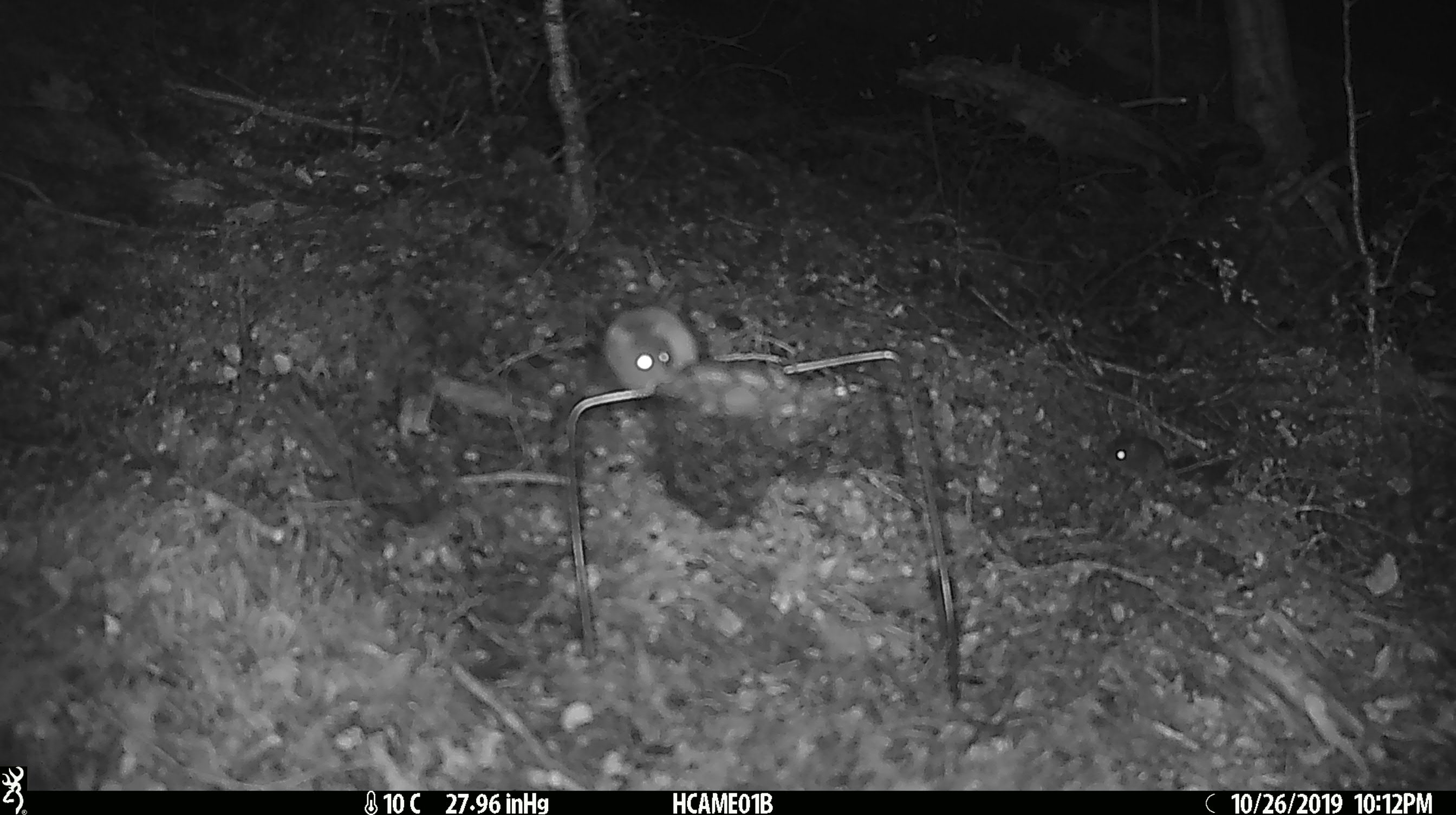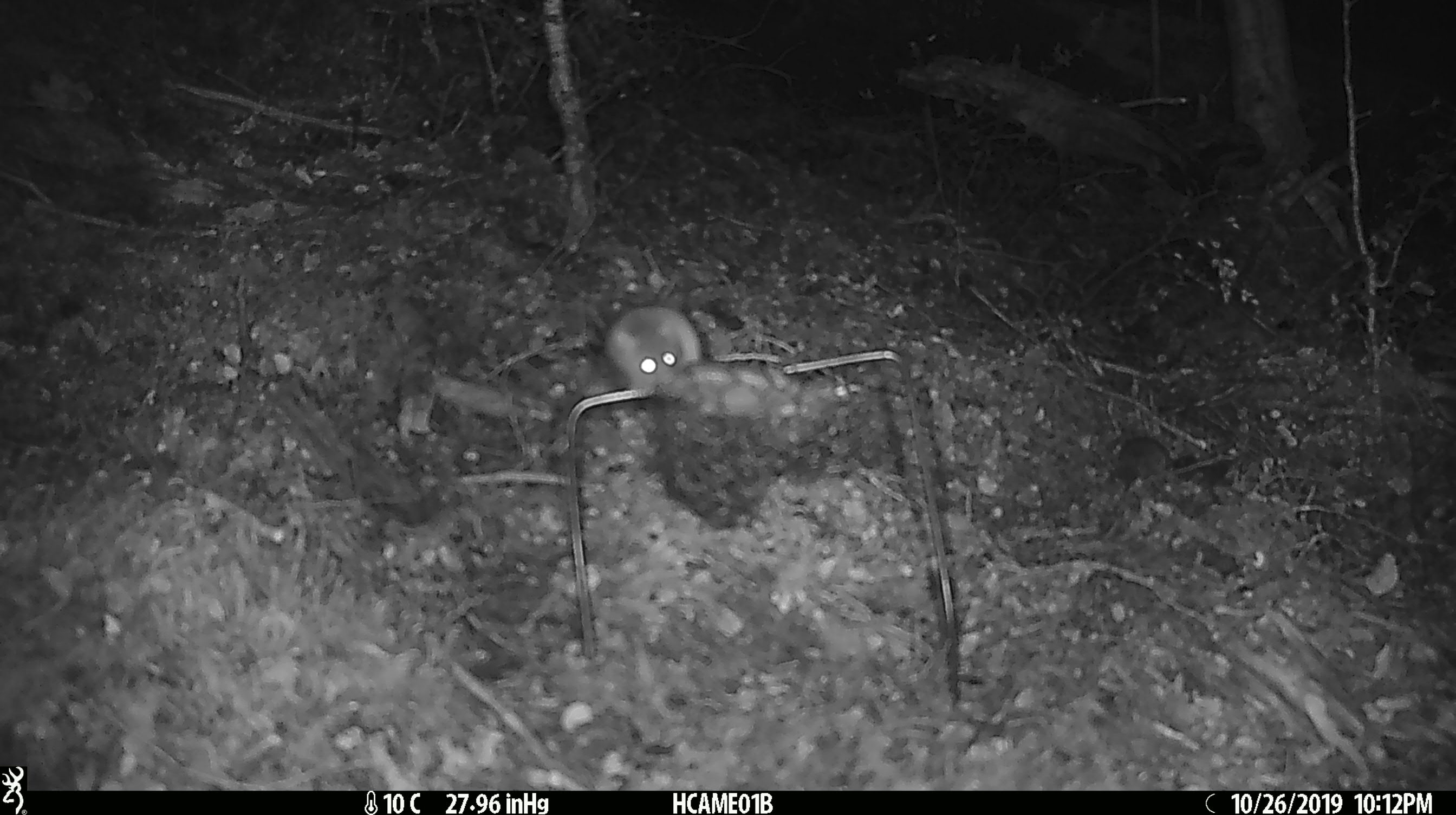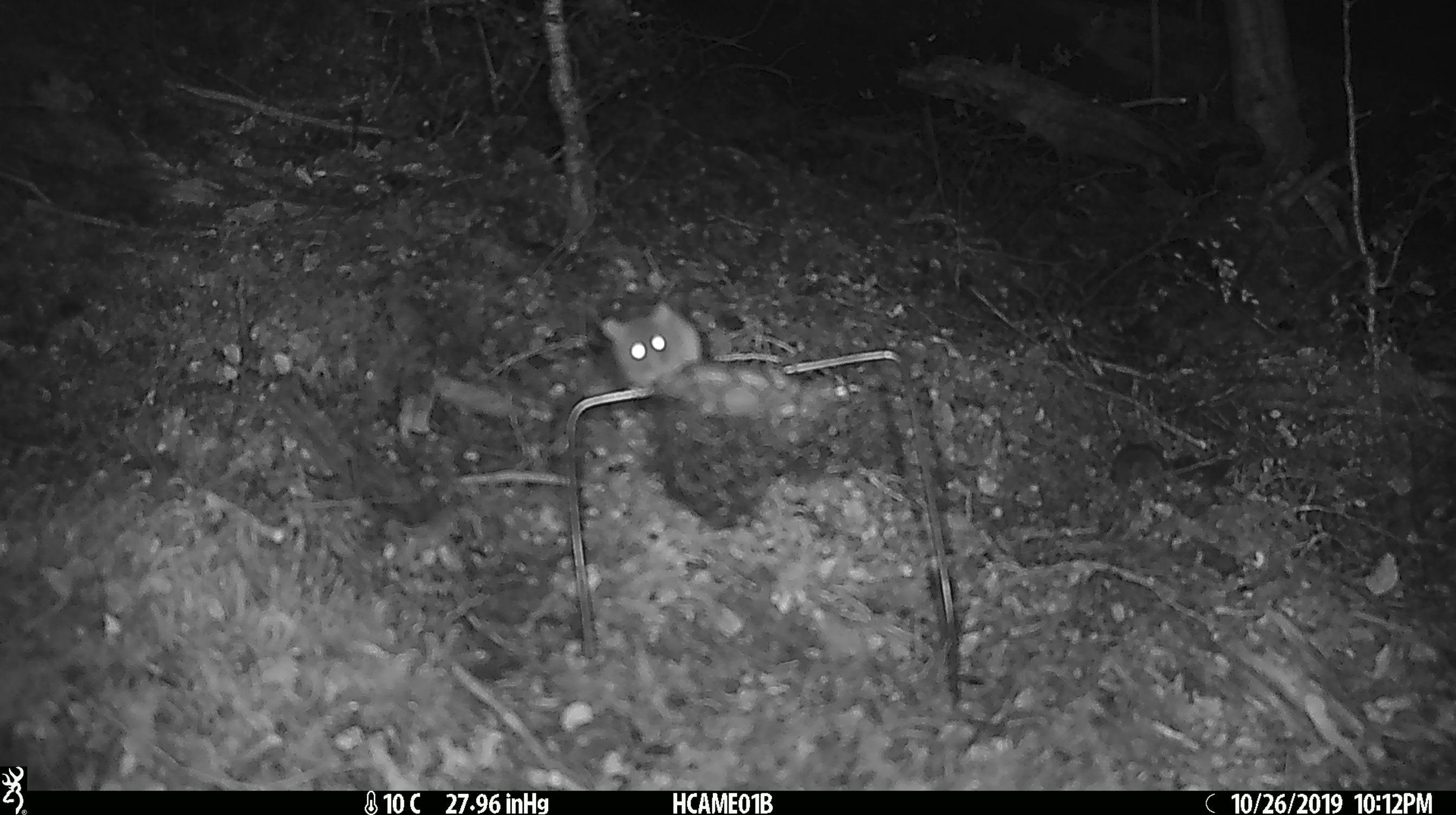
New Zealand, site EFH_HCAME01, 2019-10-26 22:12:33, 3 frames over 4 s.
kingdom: Animalia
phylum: Chordata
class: Mammalia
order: Rodentia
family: Muridae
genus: Mus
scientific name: Mus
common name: mouse